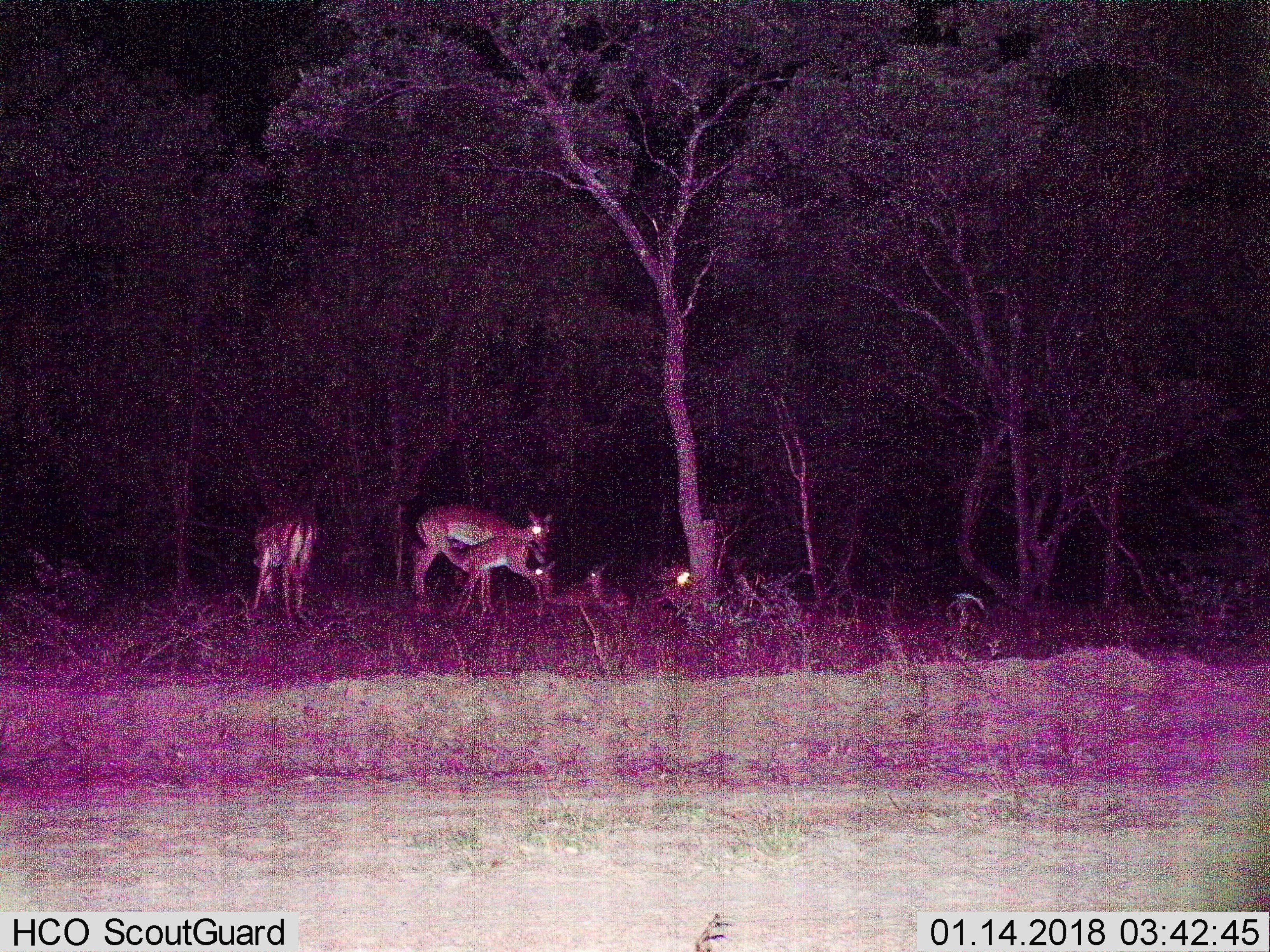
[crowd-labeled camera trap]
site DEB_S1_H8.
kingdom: Animalia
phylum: Chordata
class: Mammalia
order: Artiodactyla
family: Bovidae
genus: Aepyceros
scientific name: Aepyceros melampus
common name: impala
Impala (Aepyceros melampus), count 6. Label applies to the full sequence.